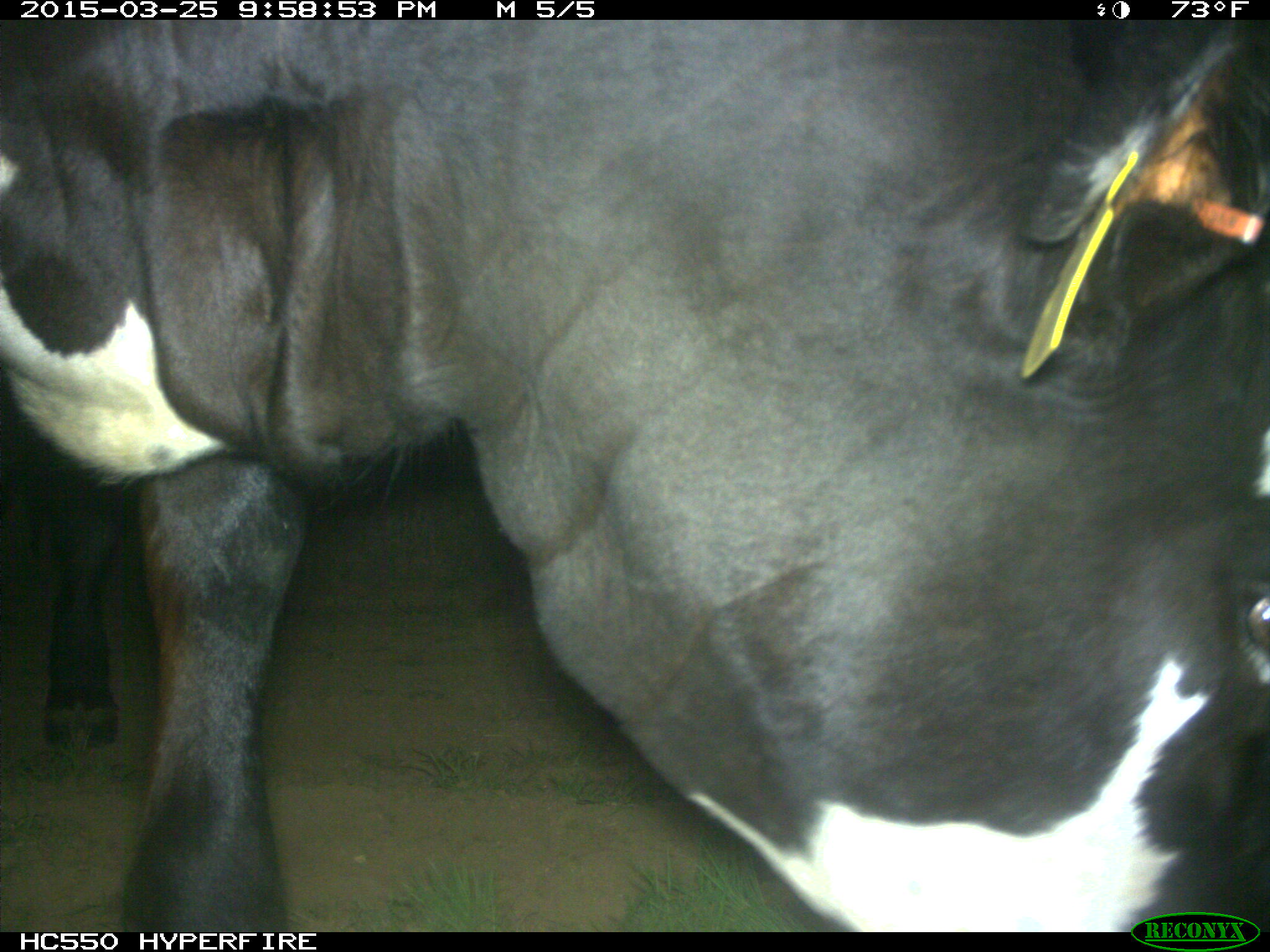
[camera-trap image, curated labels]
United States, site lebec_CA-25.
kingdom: Animalia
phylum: Chordata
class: Mammalia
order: Artiodactyla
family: Bovidae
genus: Bos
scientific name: Bos taurus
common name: domestic cow